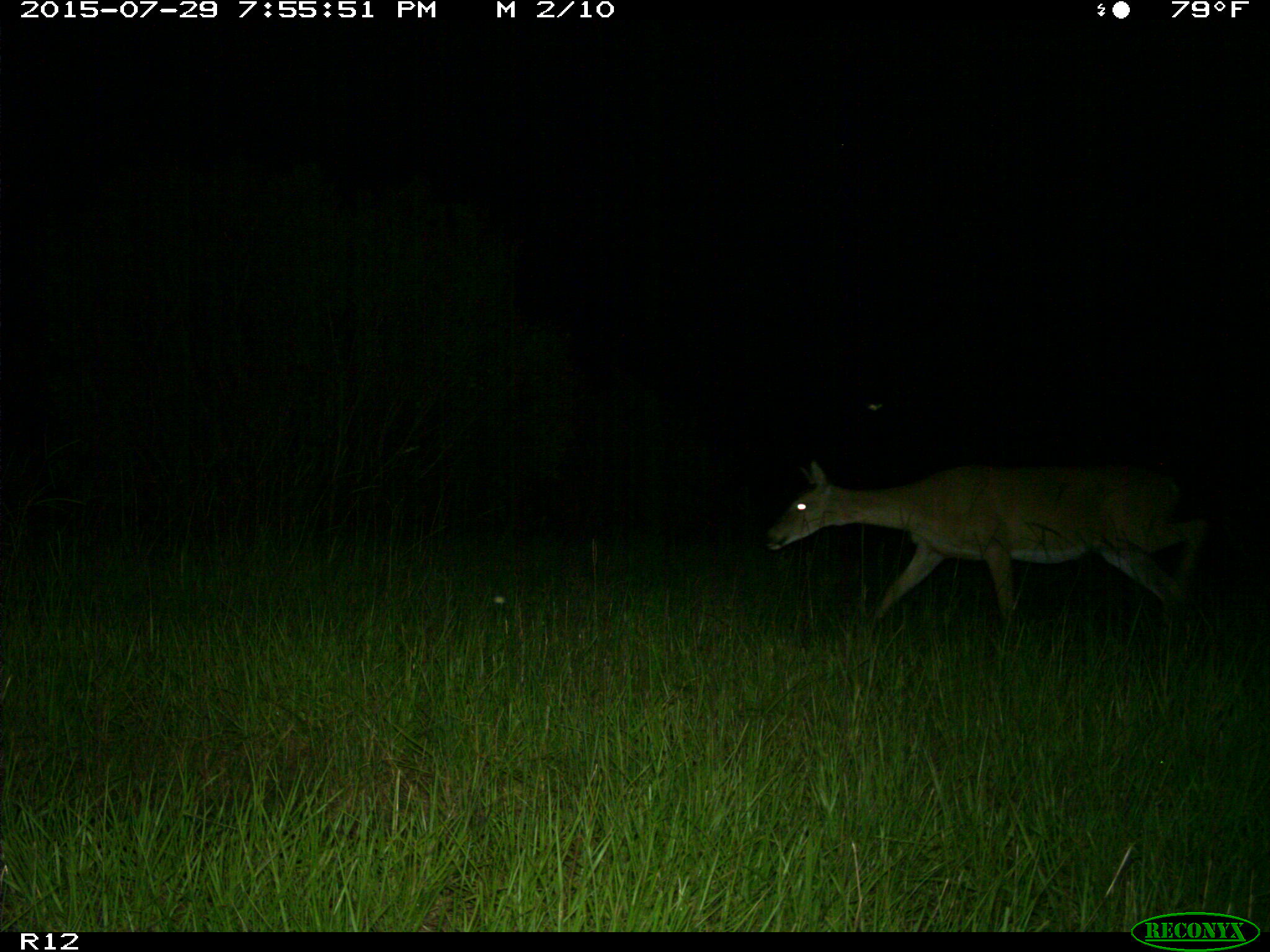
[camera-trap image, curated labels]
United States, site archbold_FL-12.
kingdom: Animalia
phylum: Chordata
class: Mammalia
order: Artiodactyla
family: Cervidae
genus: Odocoileus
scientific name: Odocoileus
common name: deer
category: unidentified deer